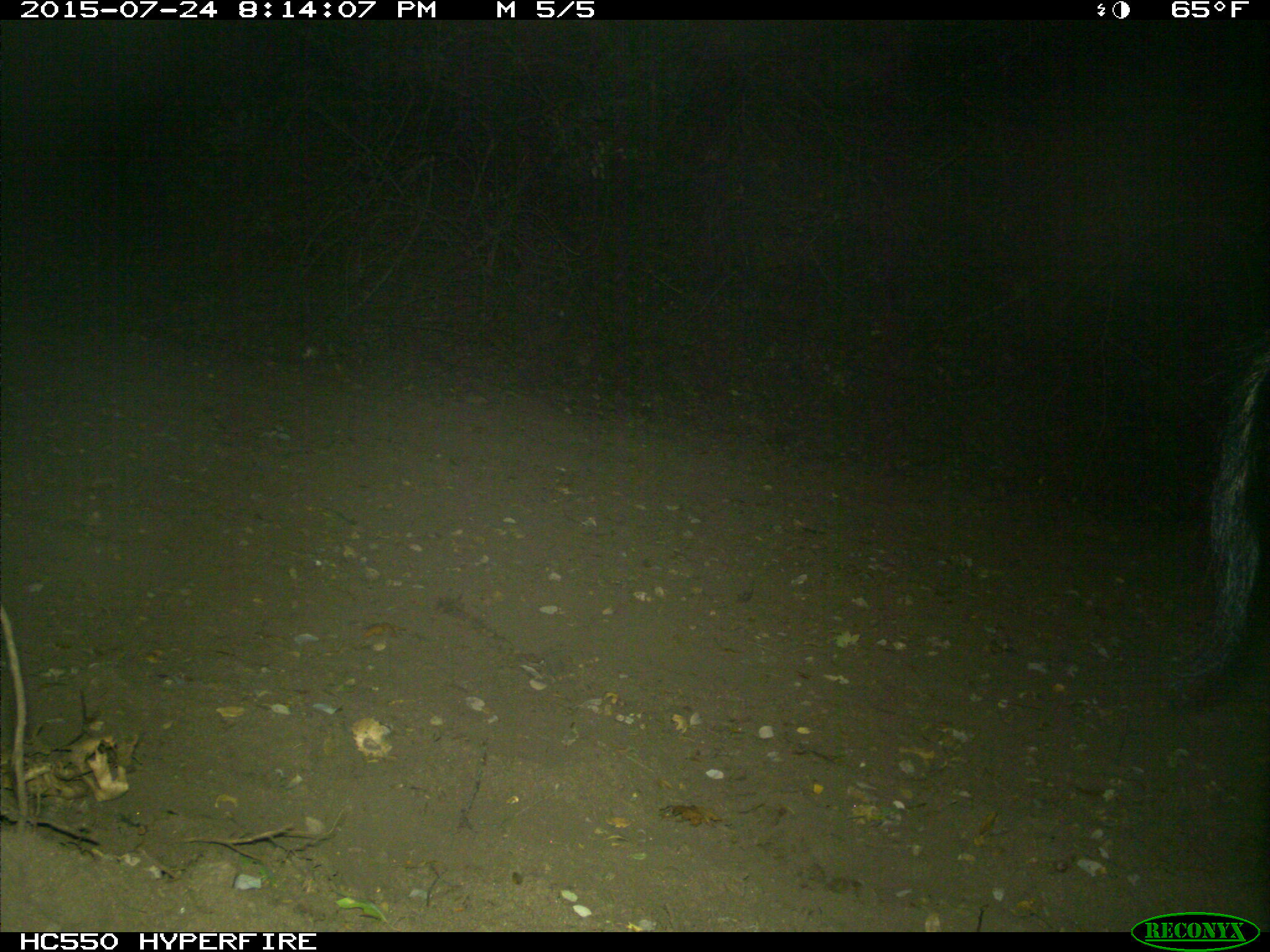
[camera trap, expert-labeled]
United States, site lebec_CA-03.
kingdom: Animalia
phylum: Chordata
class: Mammalia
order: Artiodactyla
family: Suidae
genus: Sus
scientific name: Sus scrofa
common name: wild boar